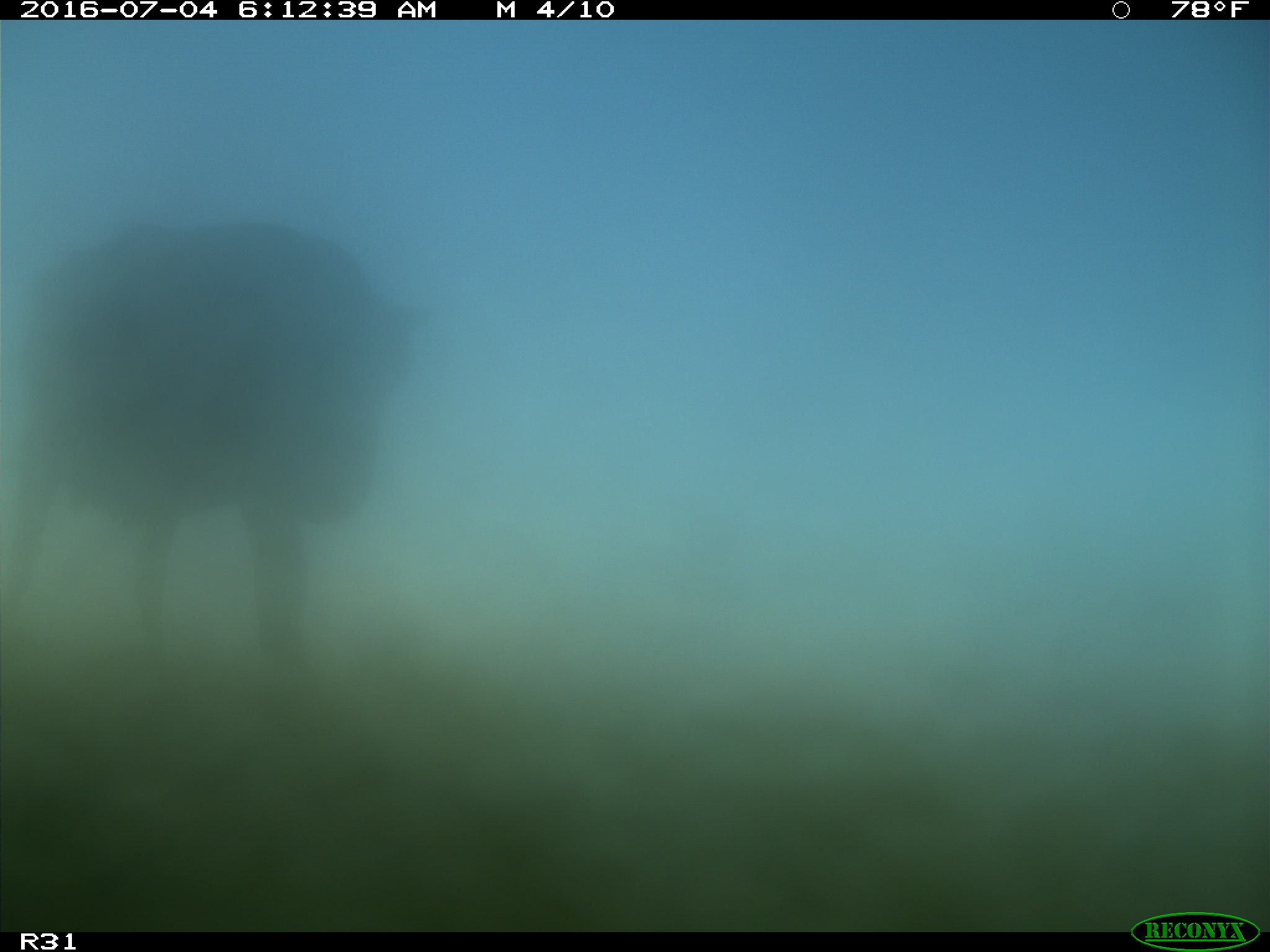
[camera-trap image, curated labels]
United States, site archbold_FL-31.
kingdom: Animalia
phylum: Chordata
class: Mammalia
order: Artiodactyla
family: Bovidae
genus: Bos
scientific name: Bos taurus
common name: domestic cow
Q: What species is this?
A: Bos taurus (domestic cow).